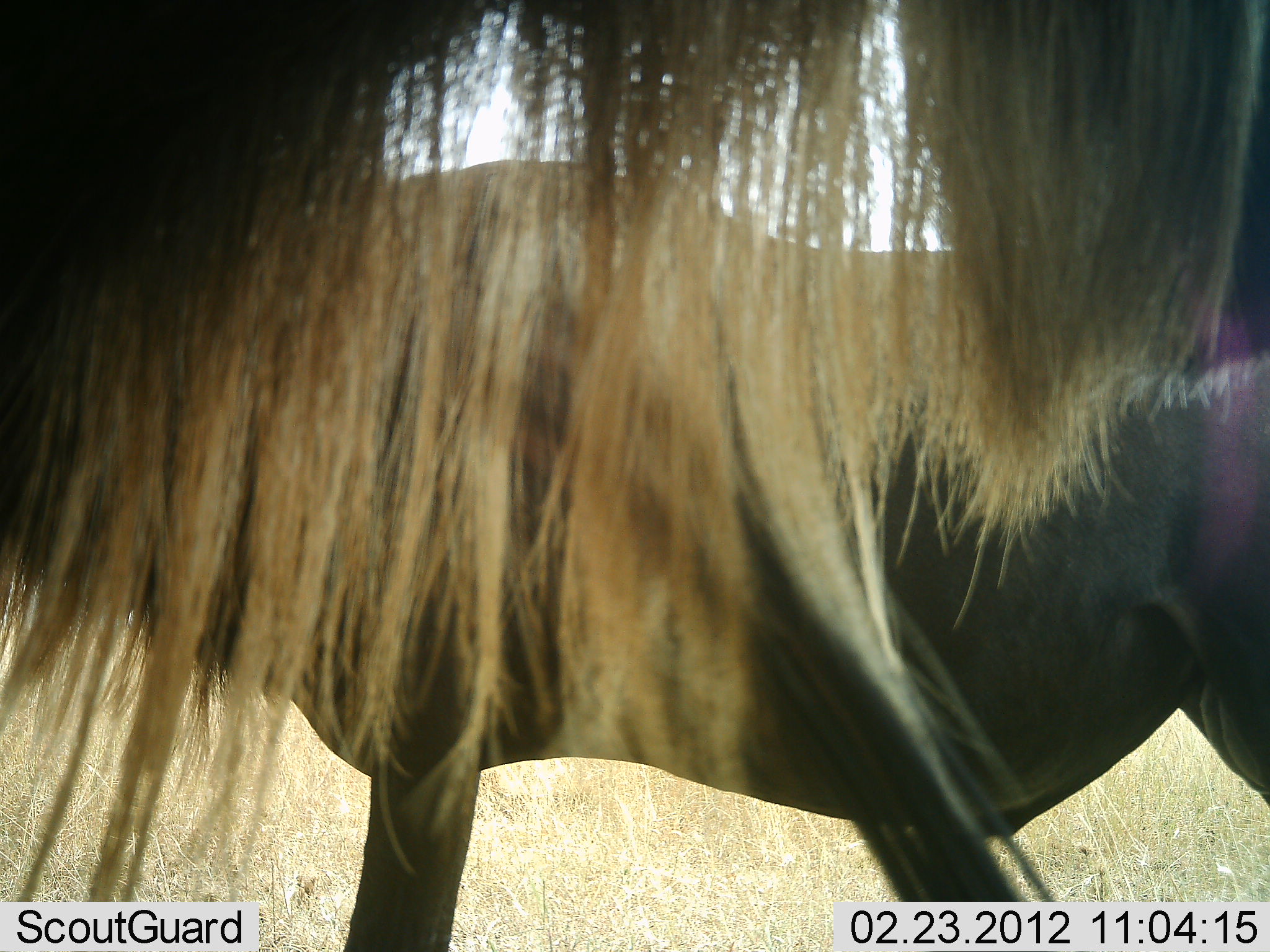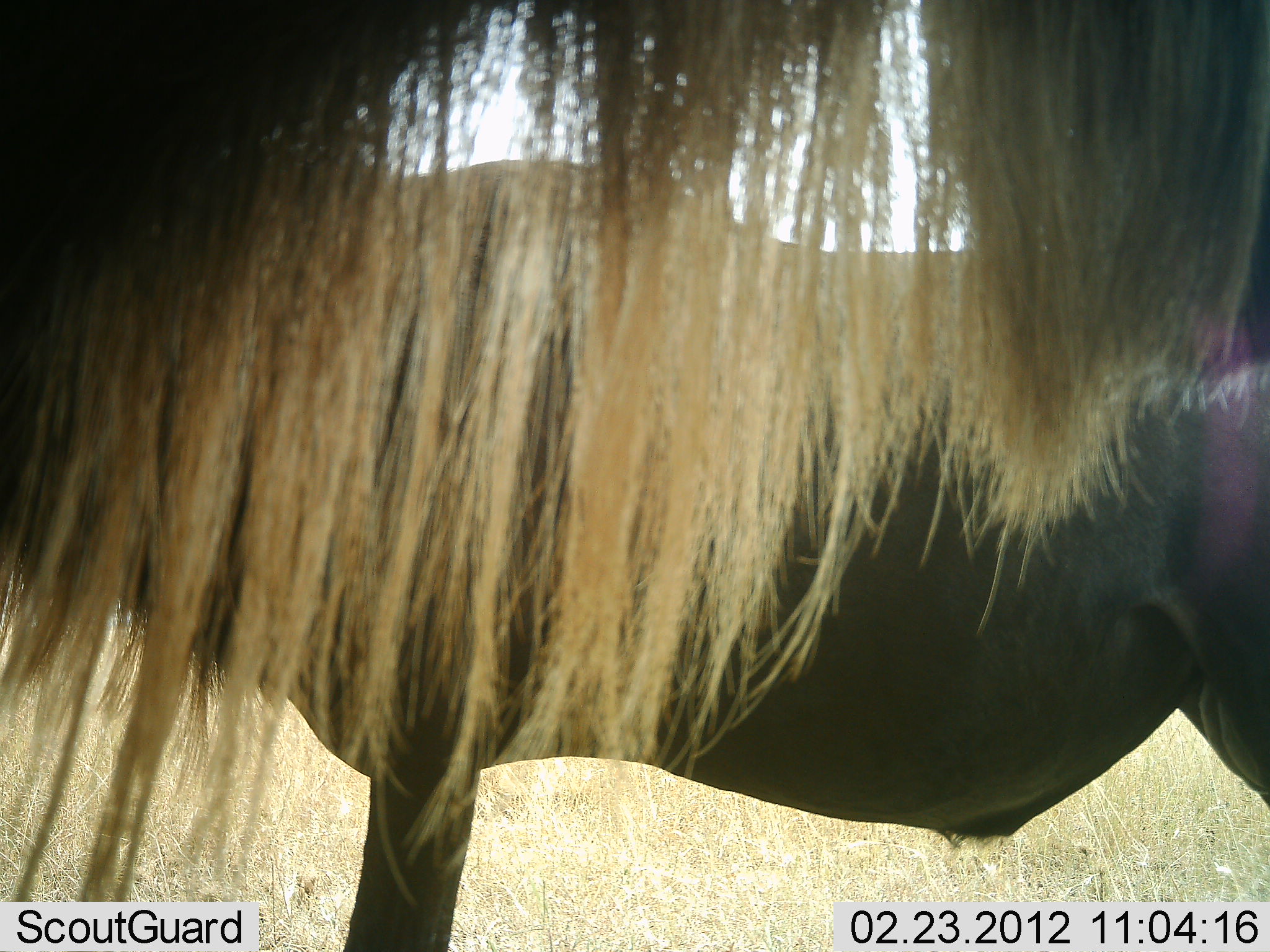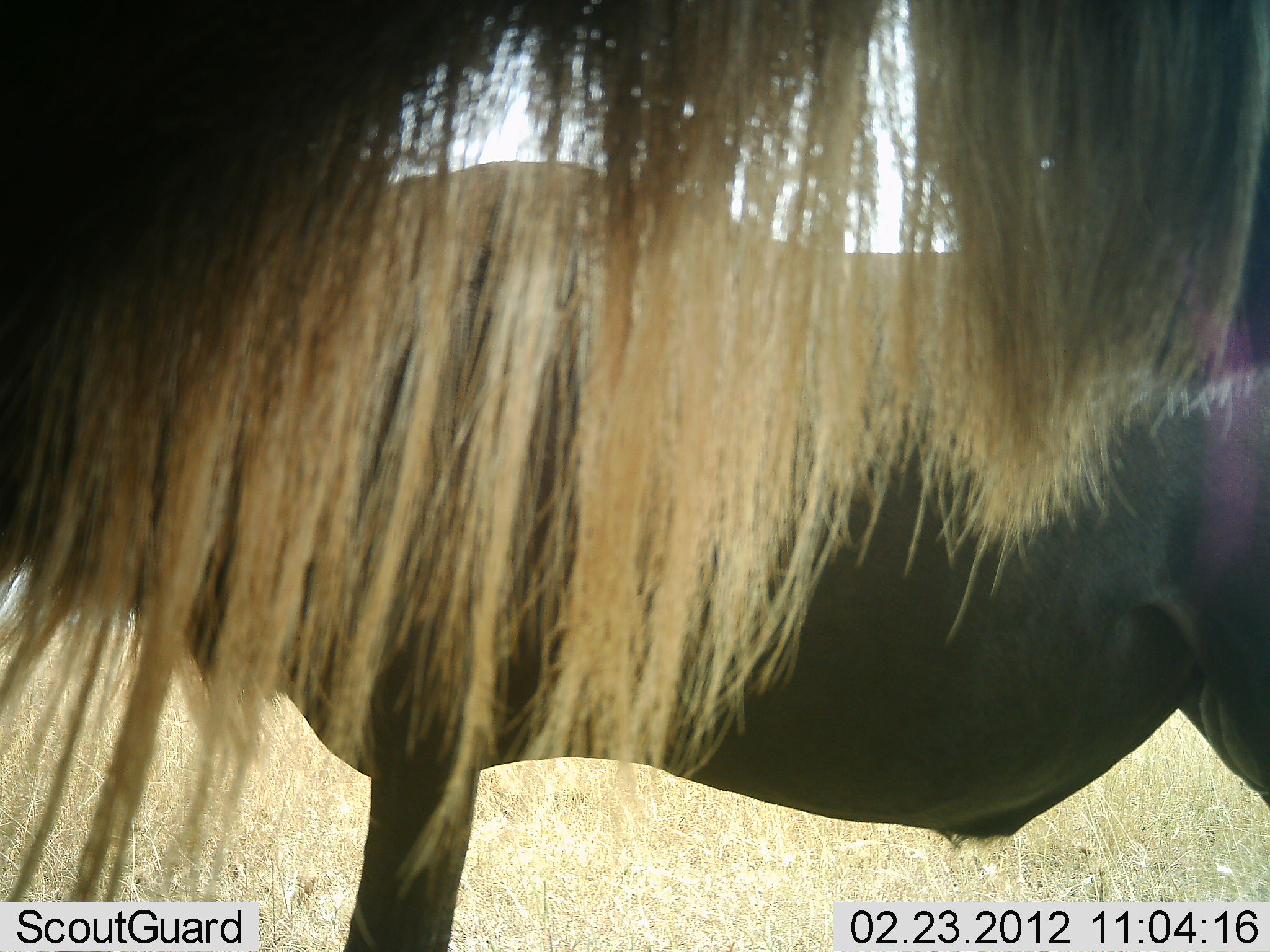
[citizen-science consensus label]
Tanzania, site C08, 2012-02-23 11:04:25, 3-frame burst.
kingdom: Animalia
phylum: Chordata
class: Mammalia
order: Artiodactyla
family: Bovidae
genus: Connochaetes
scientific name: Connochaetes taurinus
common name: blue wildebeest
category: wildebeest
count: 2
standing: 96%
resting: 8%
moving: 0%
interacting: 0%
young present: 0%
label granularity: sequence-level